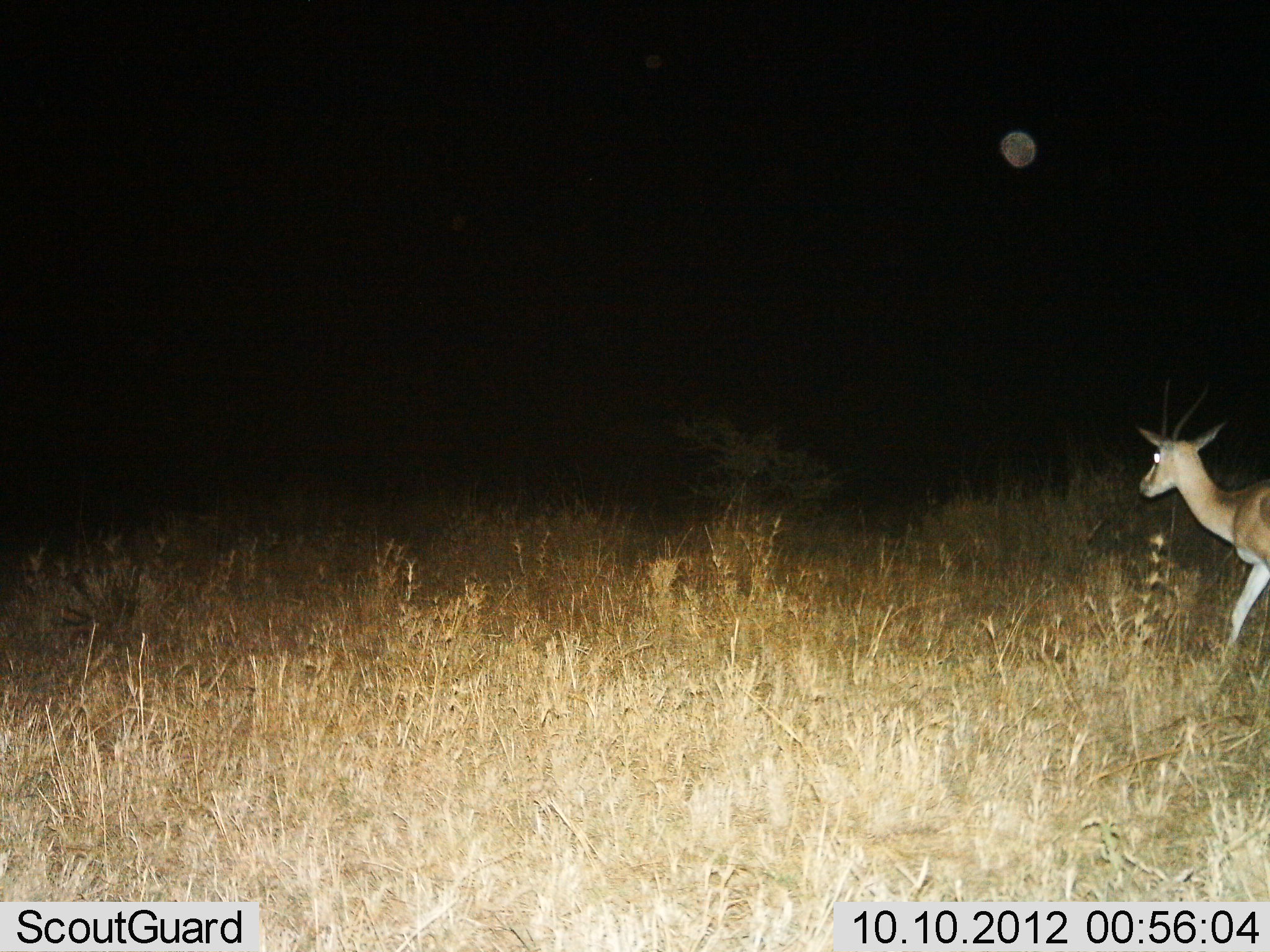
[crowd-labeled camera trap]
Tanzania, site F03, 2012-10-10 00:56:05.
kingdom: Animalia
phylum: Chordata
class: Mammalia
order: Artiodactyla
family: Bovidae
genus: Nanger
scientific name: Nanger granti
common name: grant's gazelle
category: gazellegrants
Gazellegrants (grant's gazelle) (Nanger granti), count 1. Behavior (volunteer vote fractions): standing 10%, resting 0%, moving 90%, interacting 0%. Young present (vote fraction): 0%. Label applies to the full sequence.